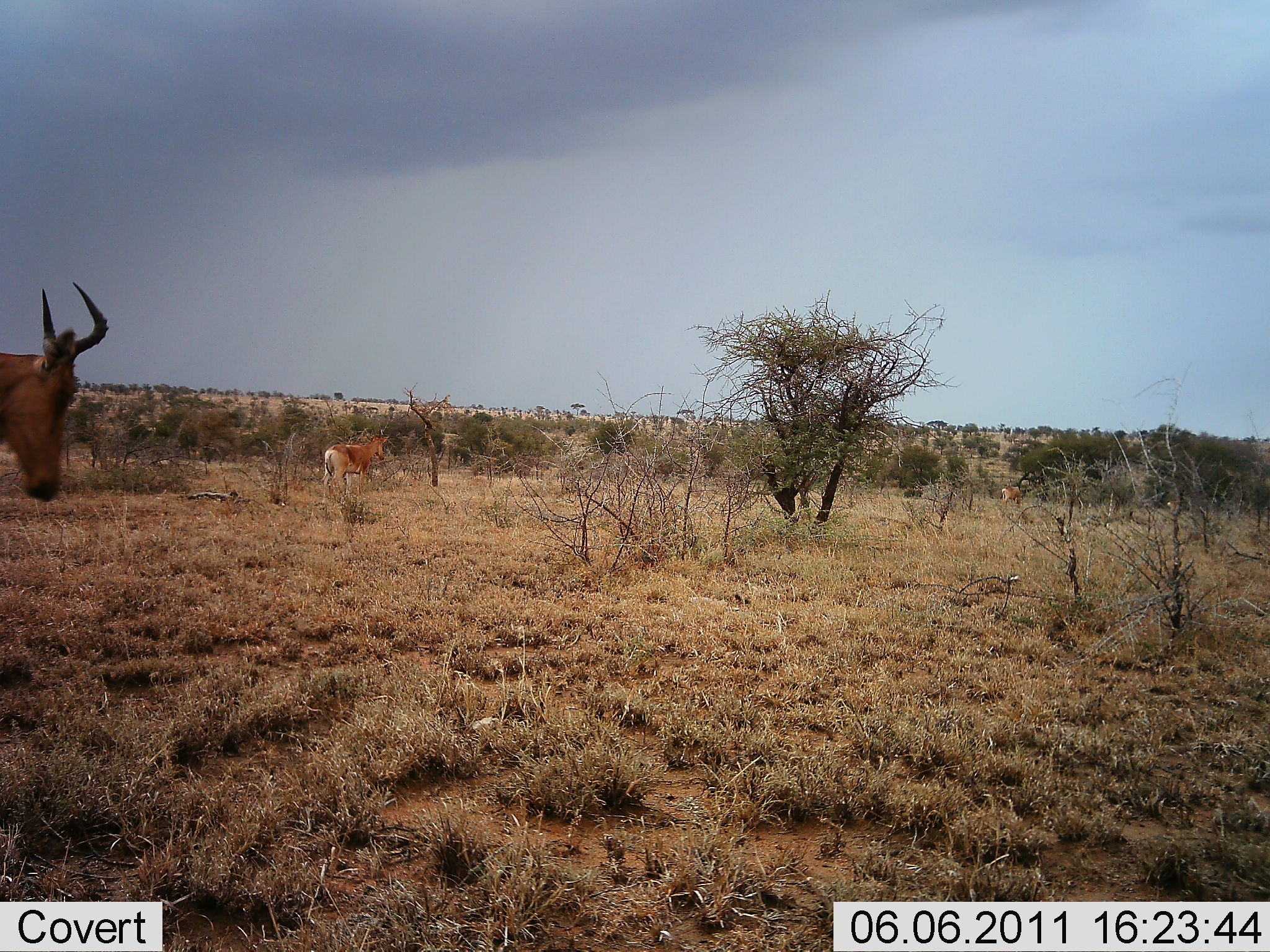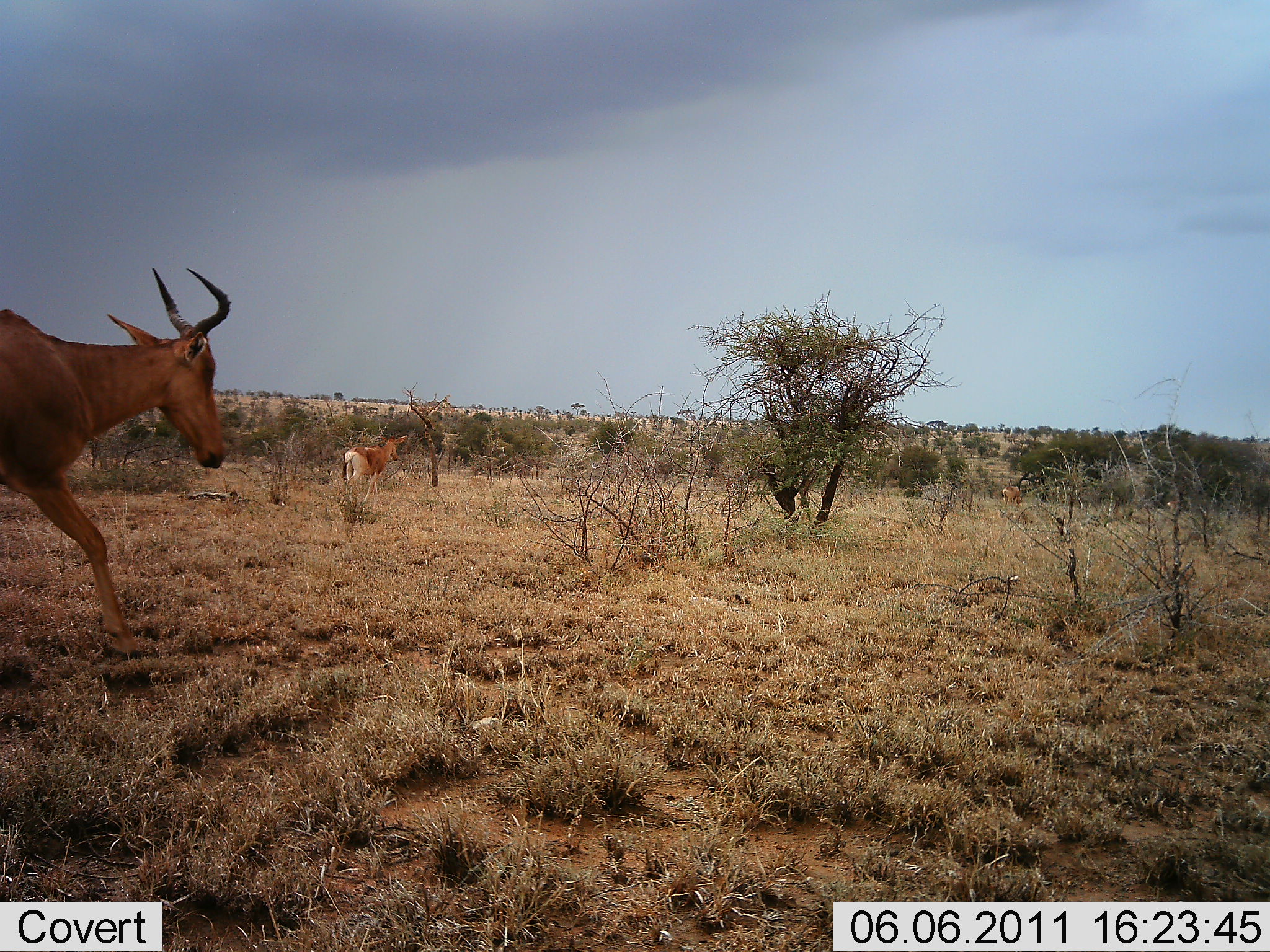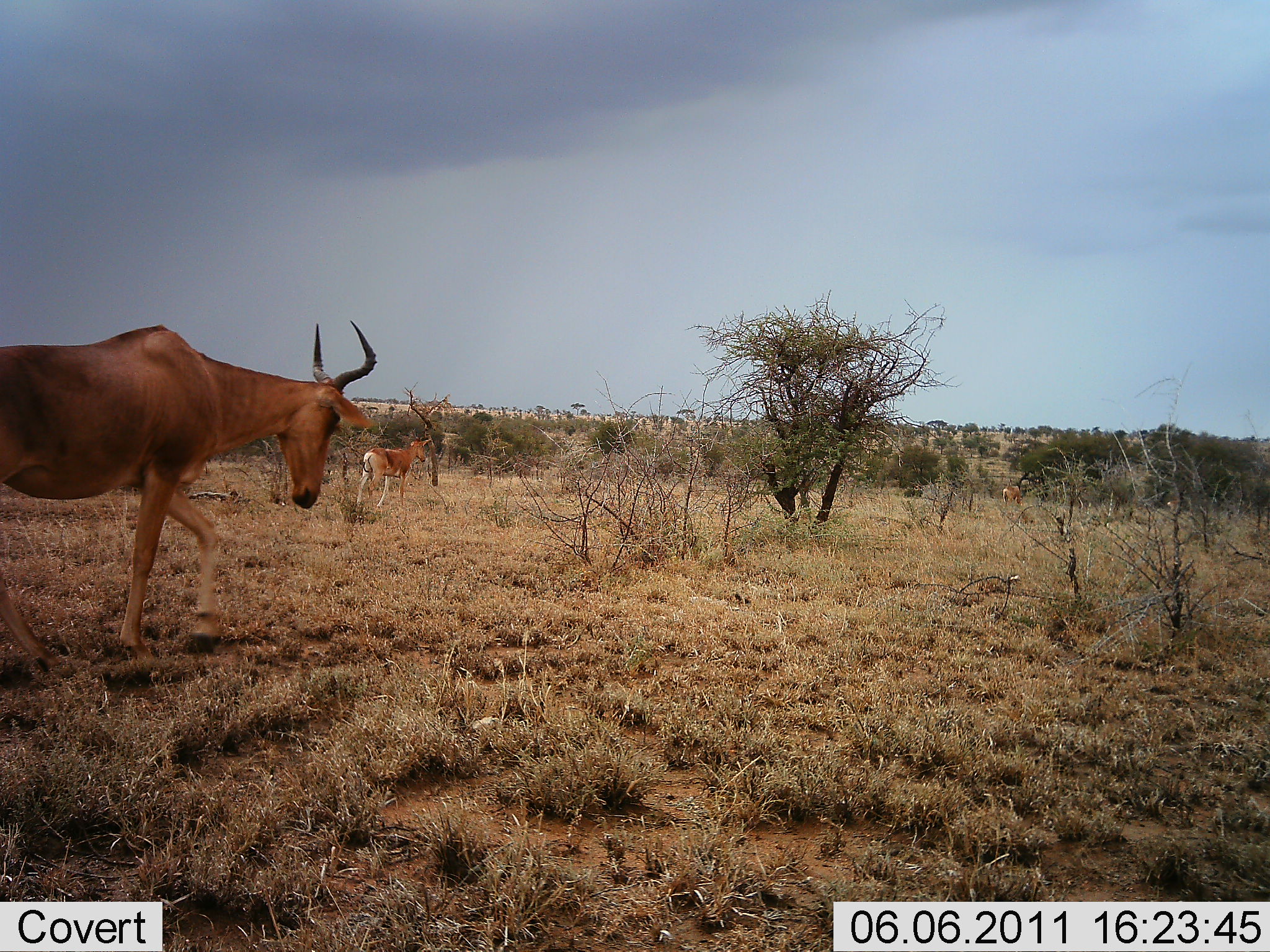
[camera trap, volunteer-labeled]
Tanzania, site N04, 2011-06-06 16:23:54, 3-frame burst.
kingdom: Animalia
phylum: Chordata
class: Mammalia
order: Artiodactyla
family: Bovidae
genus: Alcelaphus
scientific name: Alcelaphus buselaphus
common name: hartebeest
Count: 2.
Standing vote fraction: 20%.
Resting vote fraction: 0%.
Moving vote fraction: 100%.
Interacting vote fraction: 0%.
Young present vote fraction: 0%.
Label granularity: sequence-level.